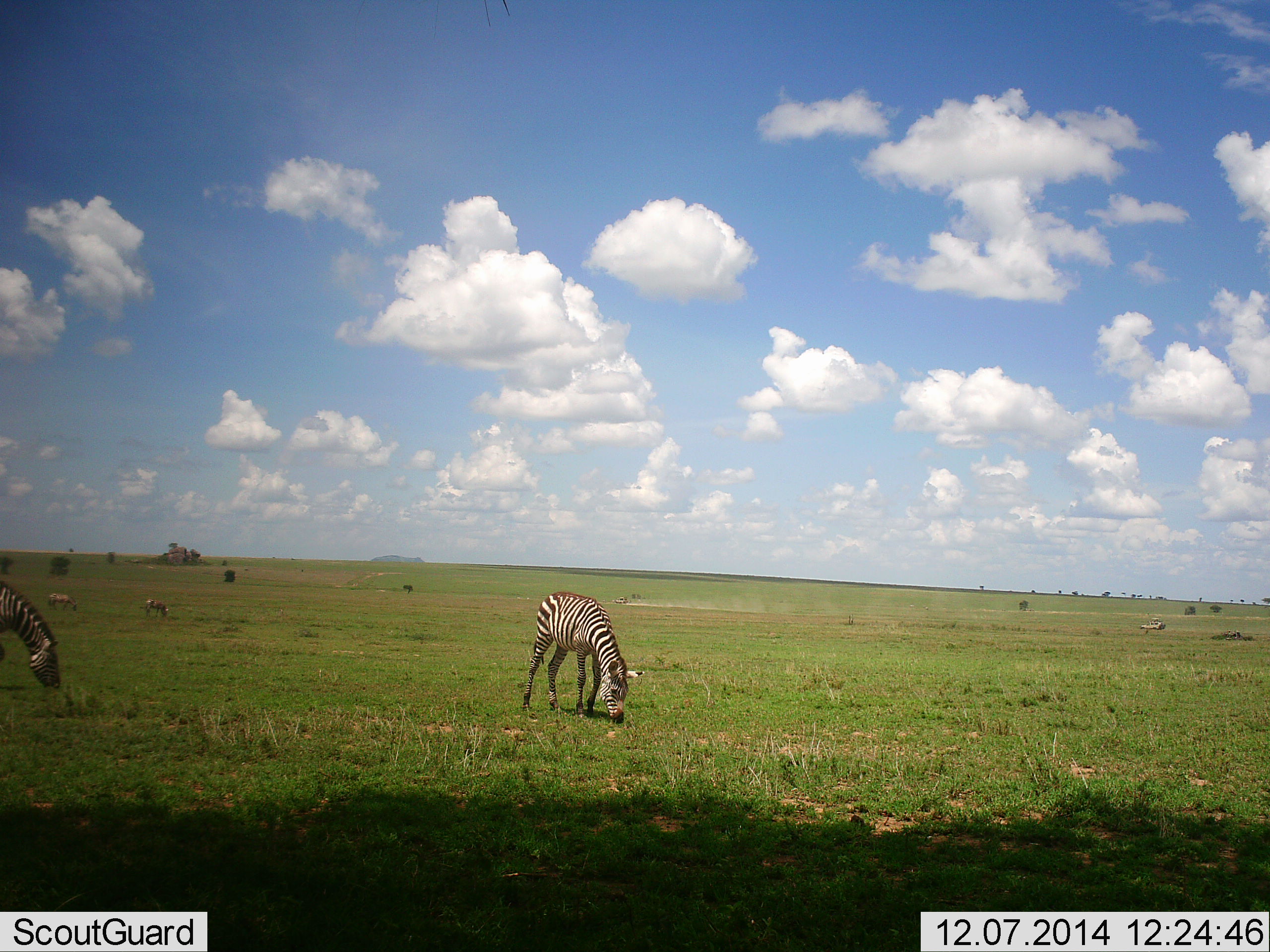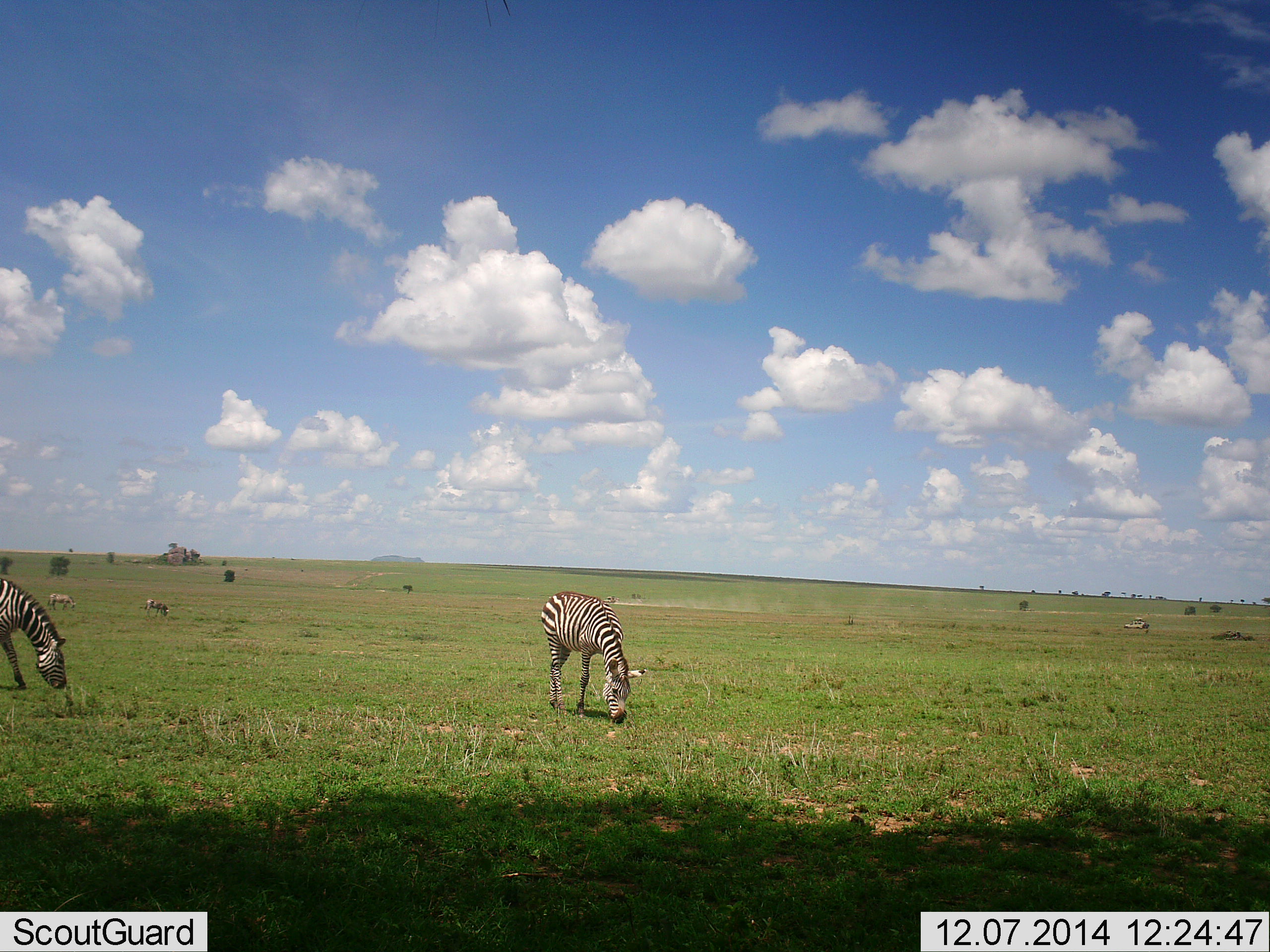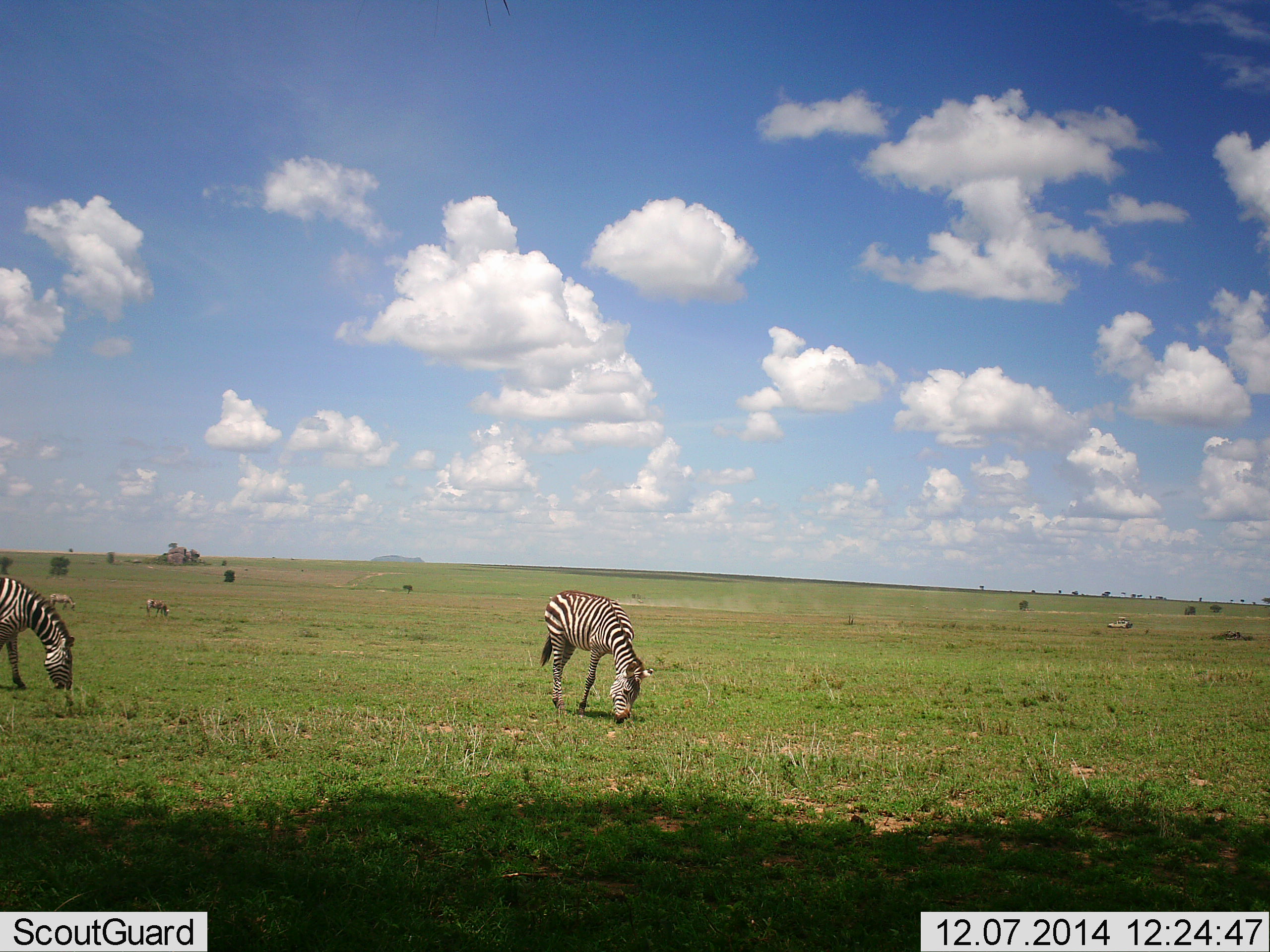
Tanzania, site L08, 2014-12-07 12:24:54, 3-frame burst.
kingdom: Animalia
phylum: Chordata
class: Mammalia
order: Perissodactyla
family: Equidae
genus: Equus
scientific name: Equus quagga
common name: plains zebra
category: zebra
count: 4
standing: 31%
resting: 0%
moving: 15%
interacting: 0%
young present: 0%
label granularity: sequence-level